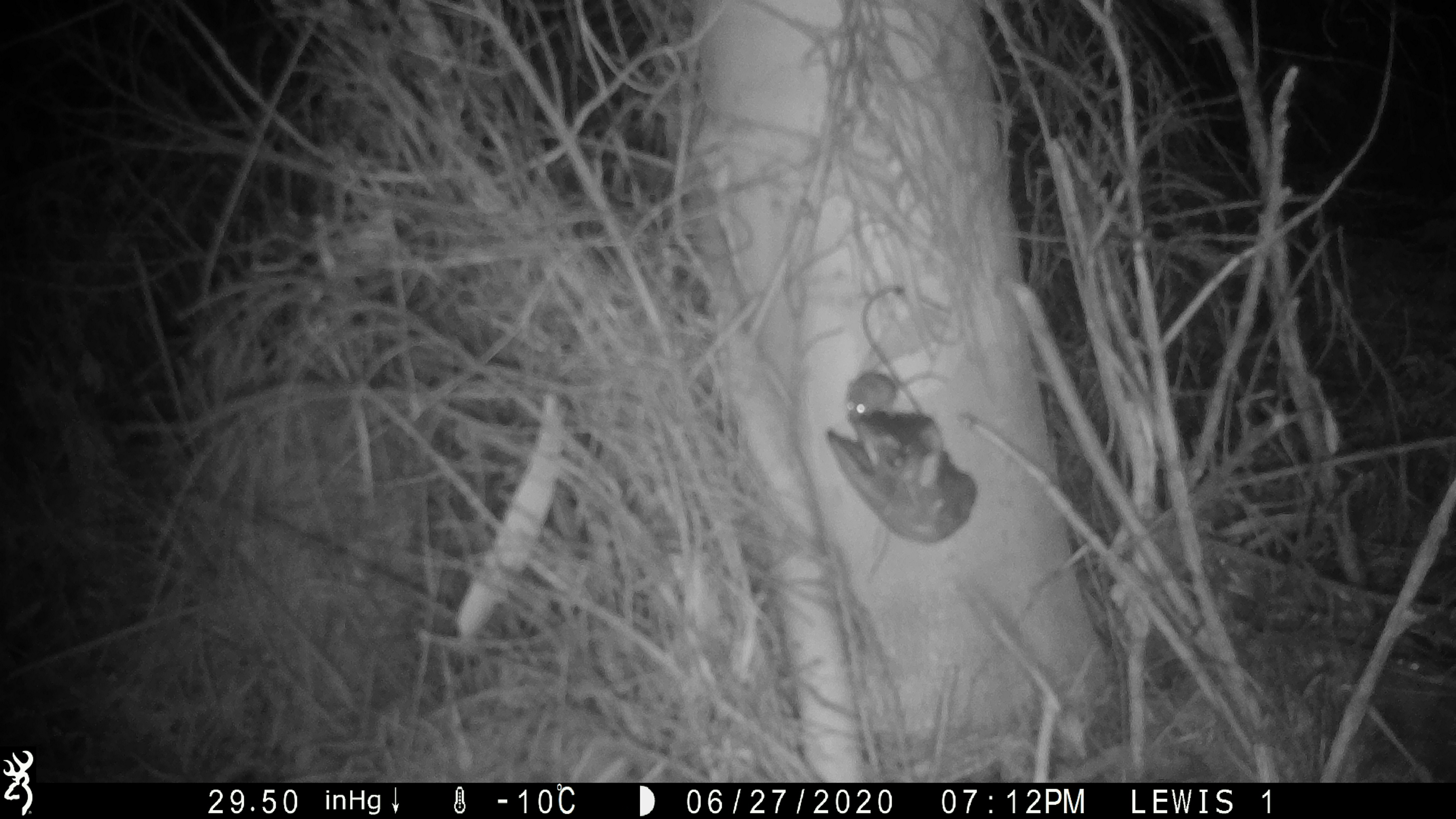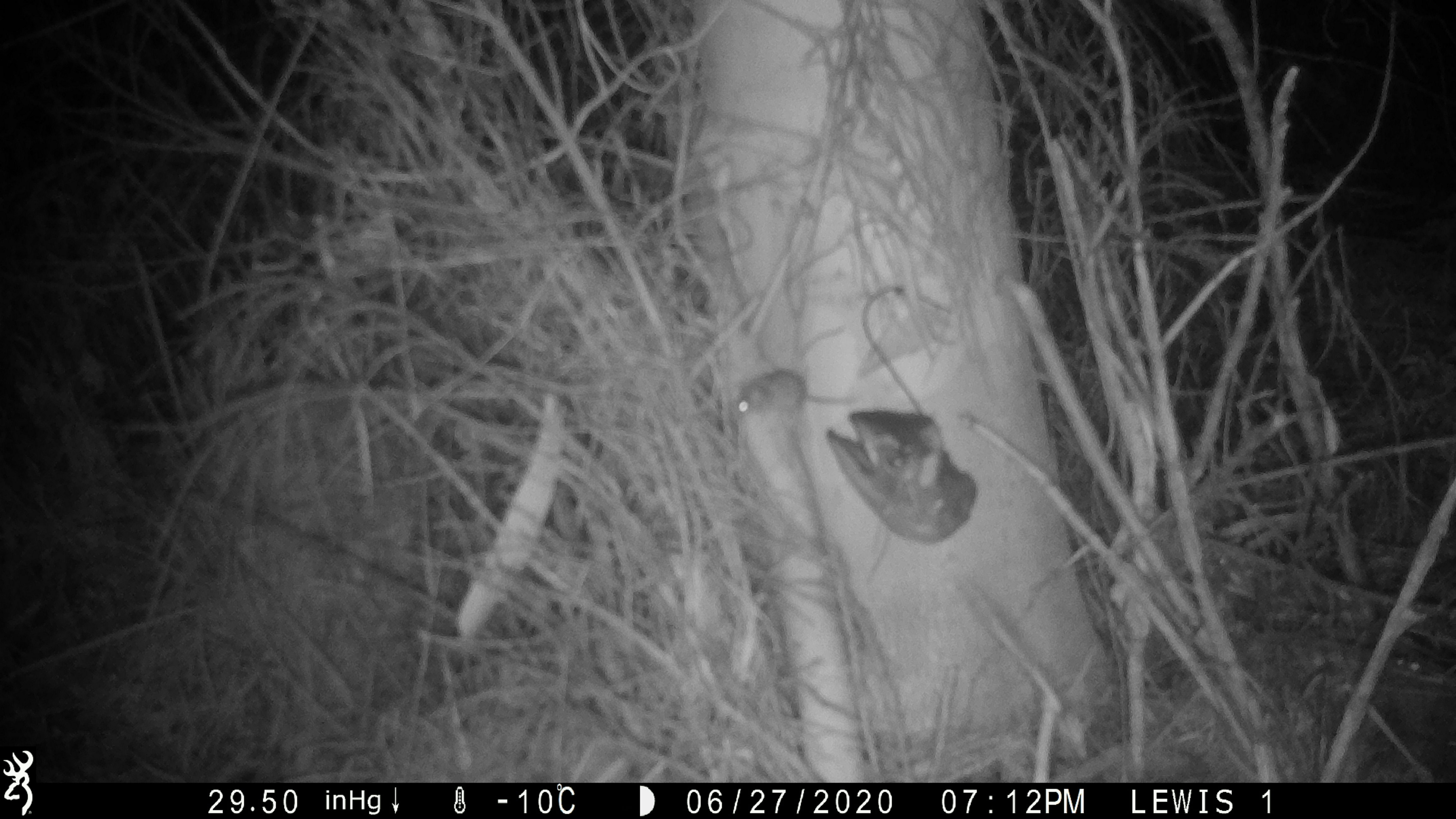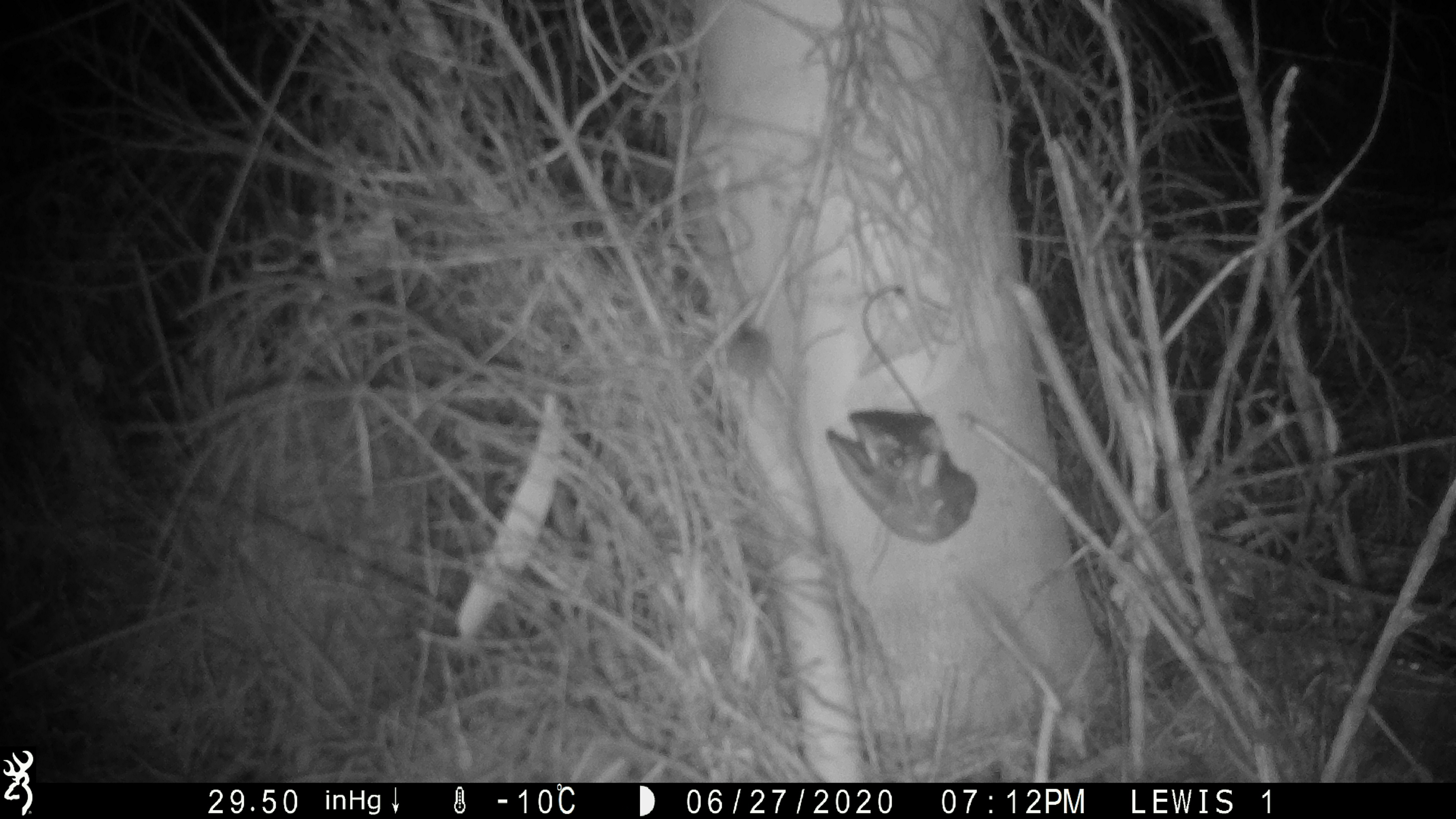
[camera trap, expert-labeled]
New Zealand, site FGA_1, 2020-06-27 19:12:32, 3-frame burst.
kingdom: Animalia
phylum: Chordata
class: Mammalia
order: Rodentia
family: Muridae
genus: Mus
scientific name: Mus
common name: mouse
Mouse (Mus).